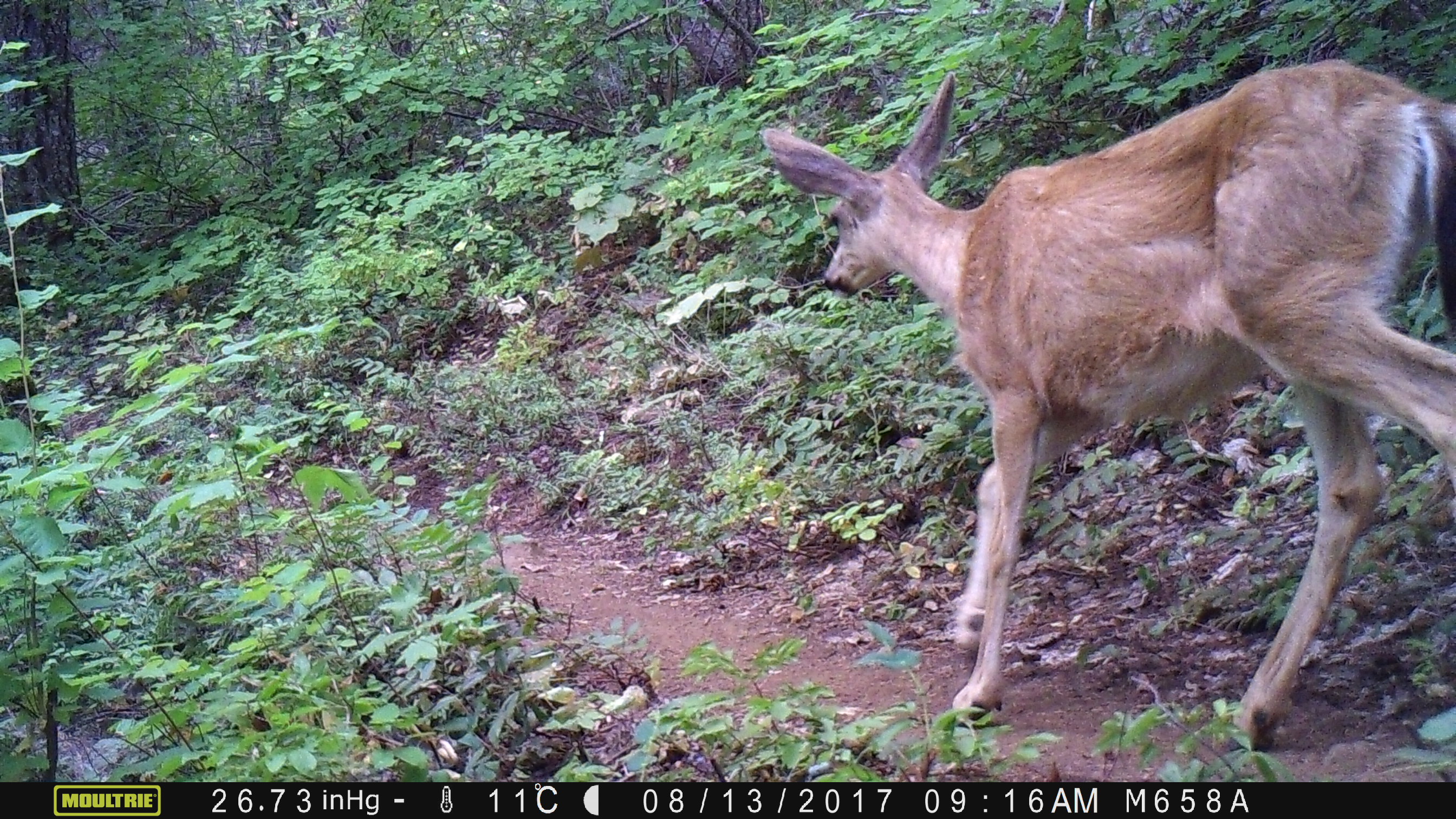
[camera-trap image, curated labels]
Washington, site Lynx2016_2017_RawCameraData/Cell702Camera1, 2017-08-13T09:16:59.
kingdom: Animalia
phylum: Chordata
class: Mammalia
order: Artiodactyla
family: Cervidae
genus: Odocoileus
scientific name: Odocoileus hemionus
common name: mule deer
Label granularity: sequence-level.